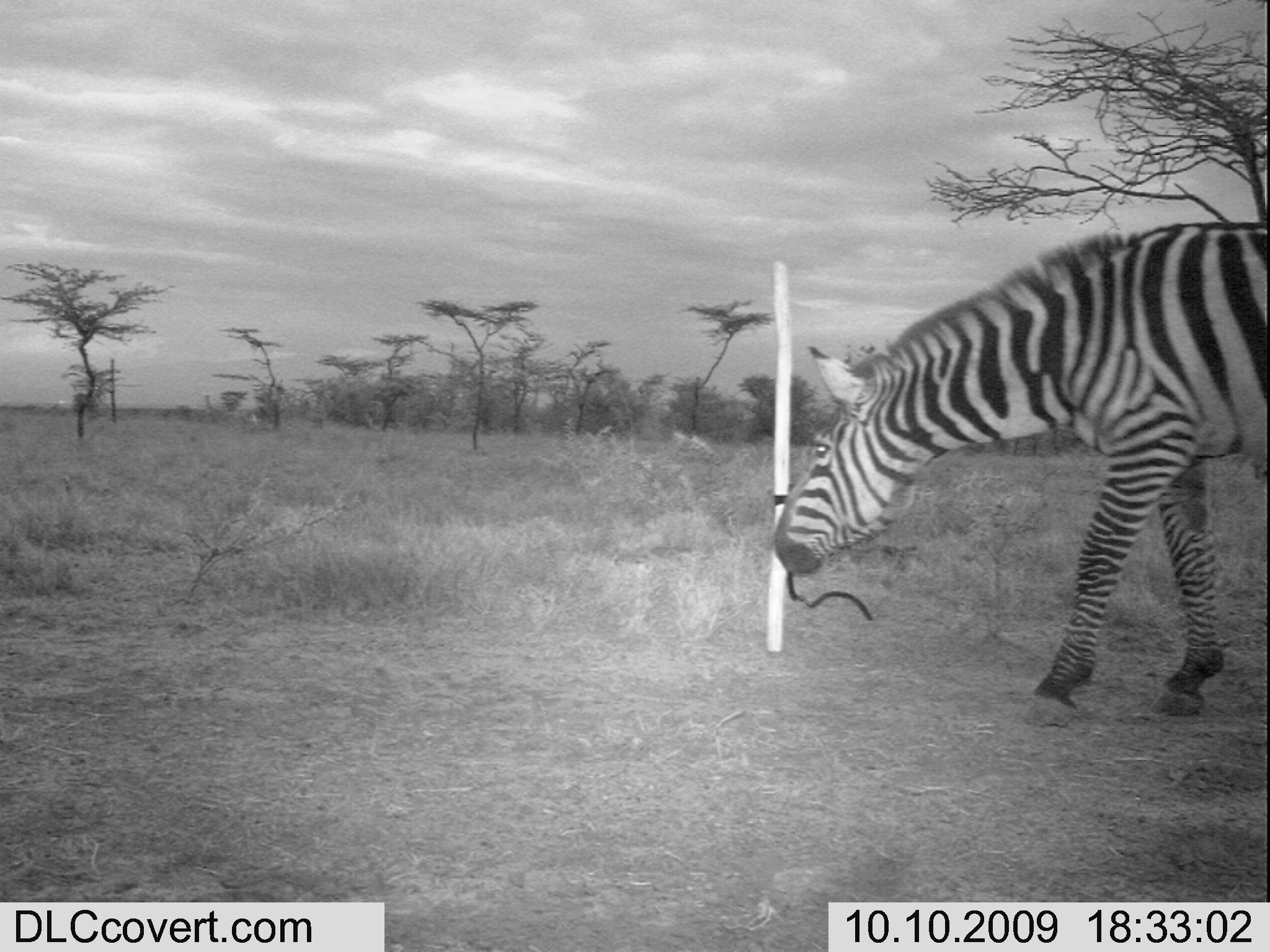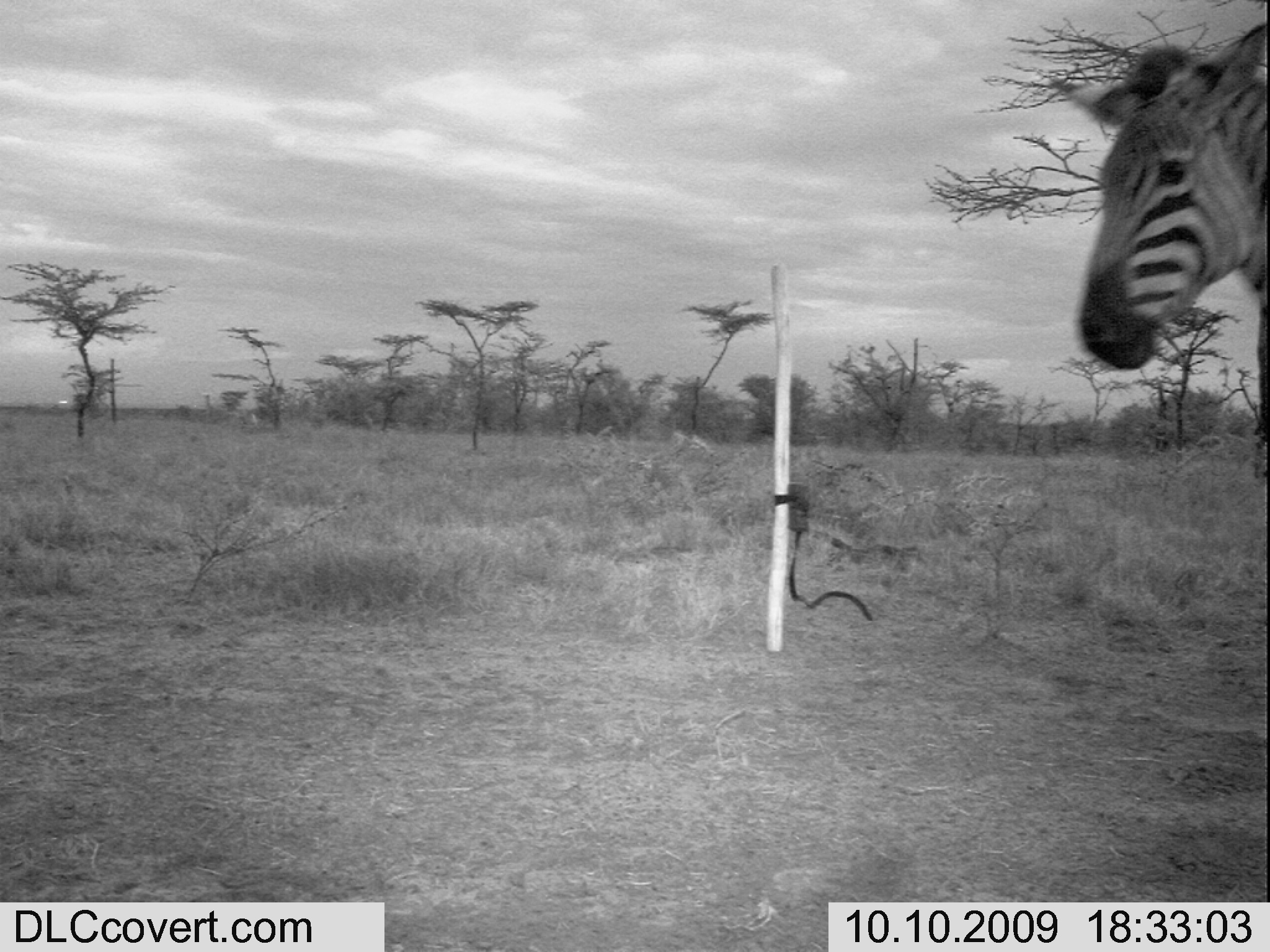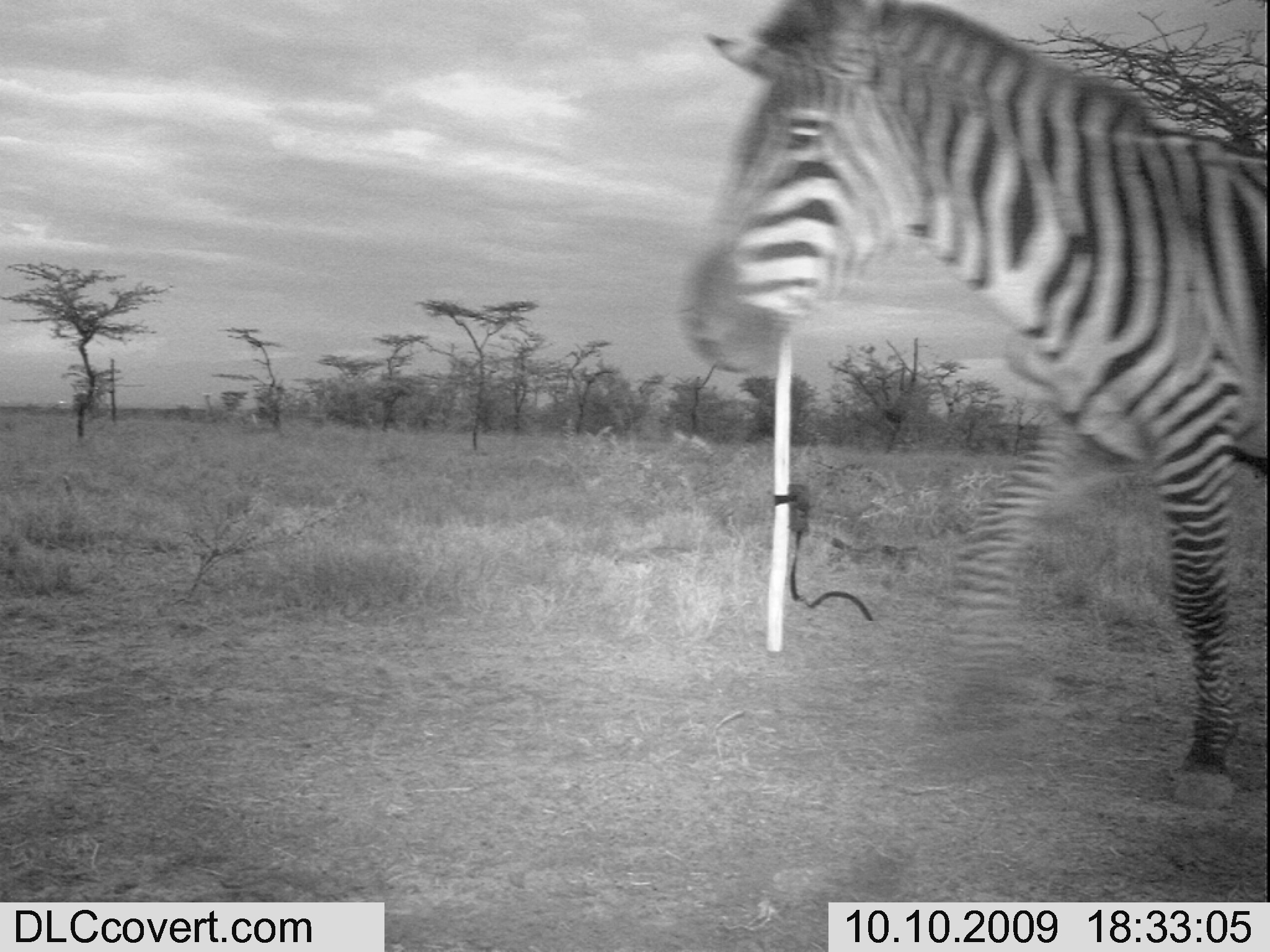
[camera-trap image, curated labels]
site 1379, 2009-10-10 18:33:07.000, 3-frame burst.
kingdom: Animalia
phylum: Chordata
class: Mammalia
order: Perissodactyla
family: Equidae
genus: Equus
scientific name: Equus quagga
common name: plains zebra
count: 1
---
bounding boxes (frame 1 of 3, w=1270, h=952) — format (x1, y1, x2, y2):
equus quagga: (770, 216, 1270, 726)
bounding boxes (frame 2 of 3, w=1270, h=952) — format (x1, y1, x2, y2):
equus quagga: (1048, 19, 1268, 376)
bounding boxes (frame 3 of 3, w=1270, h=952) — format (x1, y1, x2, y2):
equus quagga: (670, 0, 1270, 809)